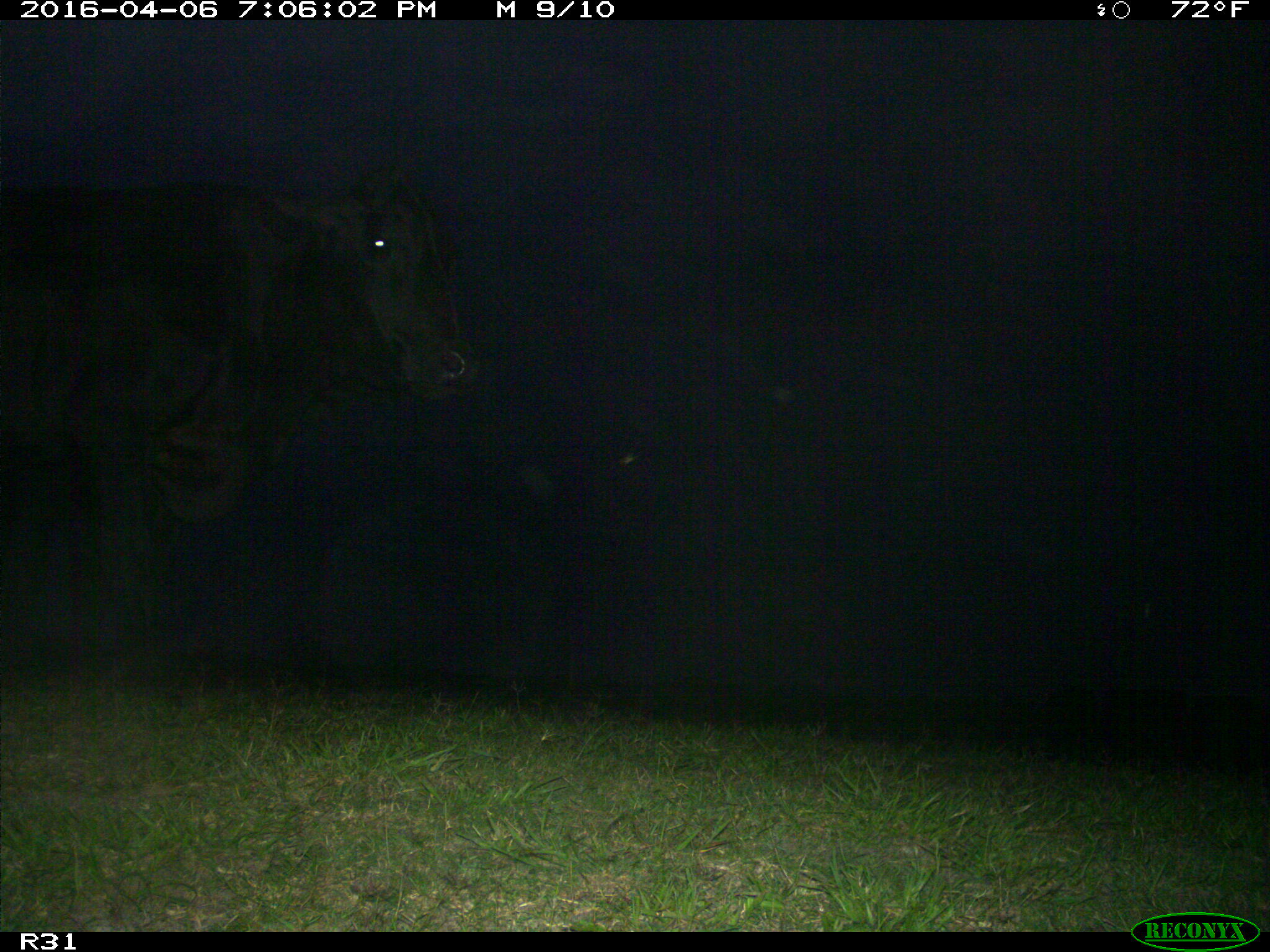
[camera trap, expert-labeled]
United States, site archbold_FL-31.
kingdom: Animalia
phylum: Chordata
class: Mammalia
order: Artiodactyla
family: Bovidae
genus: Bos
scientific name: Bos taurus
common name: domestic cow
Bos taurus (domestic cow).